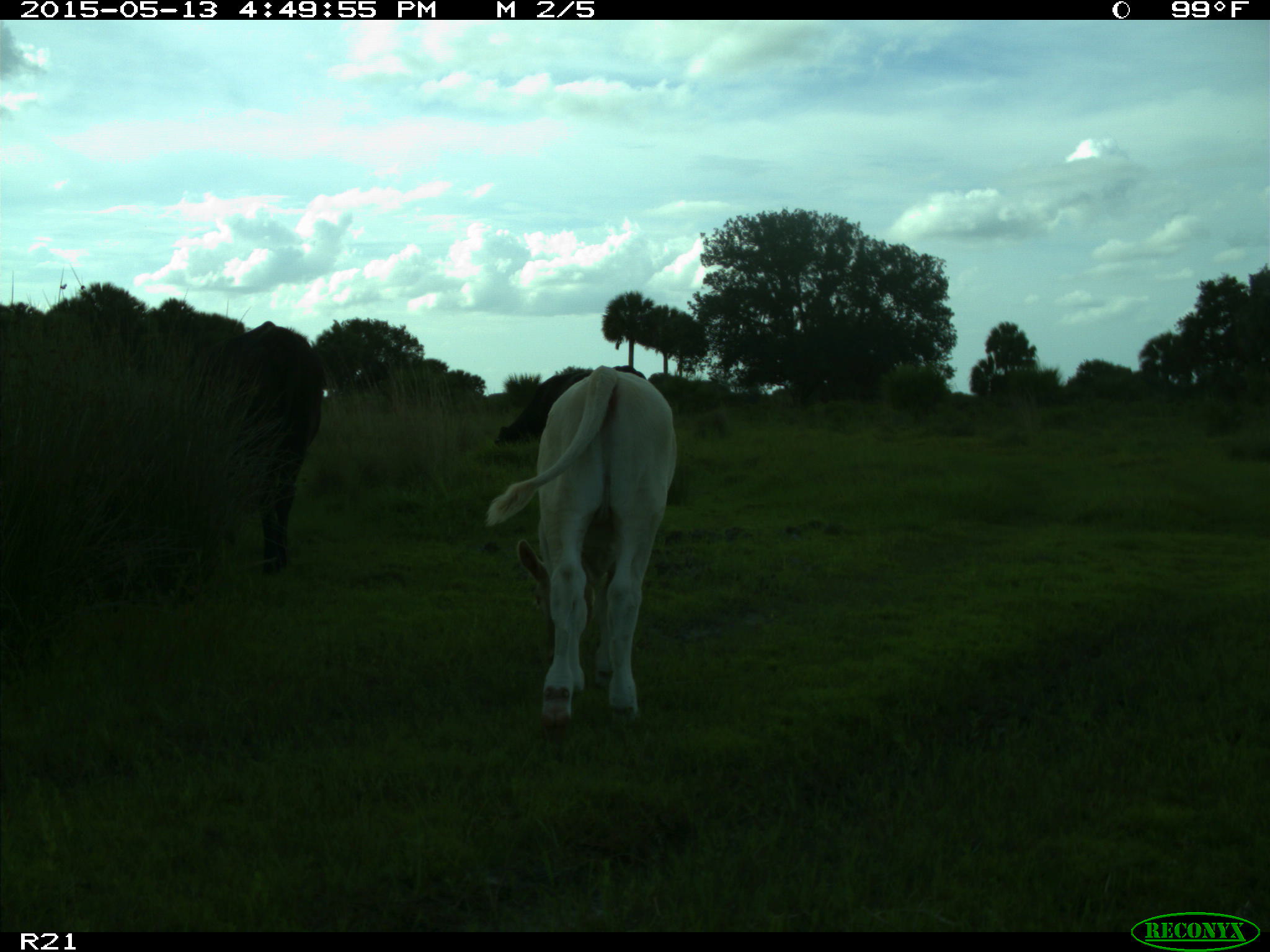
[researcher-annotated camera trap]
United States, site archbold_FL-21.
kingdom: Animalia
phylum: Chordata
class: Mammalia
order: Artiodactyla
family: Bovidae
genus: Bos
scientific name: Bos taurus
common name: domestic cow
Bos taurus (domestic cow).